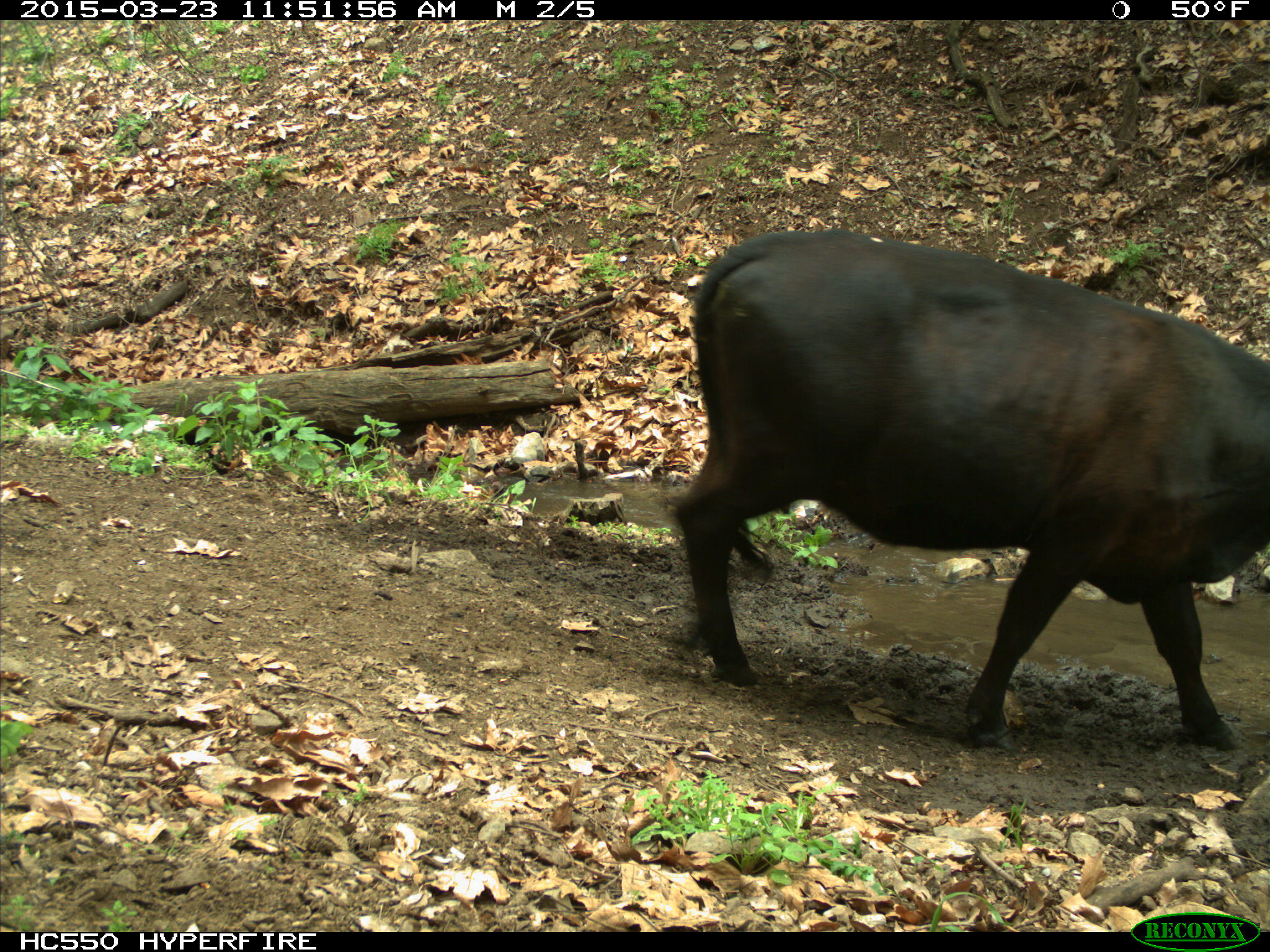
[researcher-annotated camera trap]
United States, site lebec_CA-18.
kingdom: Animalia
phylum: Chordata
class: Mammalia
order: Artiodactyla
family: Bovidae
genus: Bos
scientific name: Bos taurus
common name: domestic cow